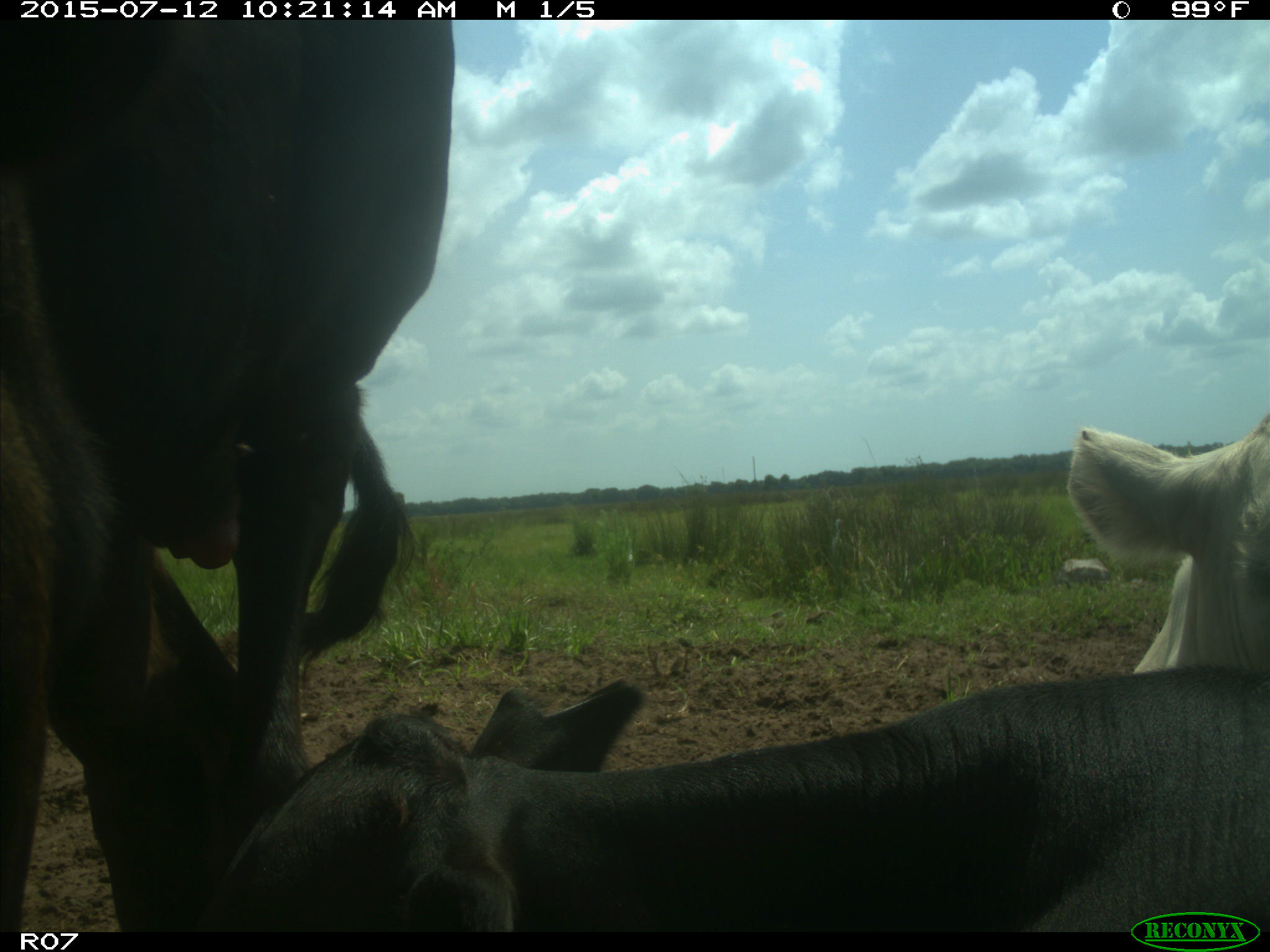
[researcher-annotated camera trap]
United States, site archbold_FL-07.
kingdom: Animalia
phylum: Chordata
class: Mammalia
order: Artiodactyla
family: Bovidae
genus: Bos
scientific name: Bos taurus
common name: domestic cow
Bos taurus (domestic cow).